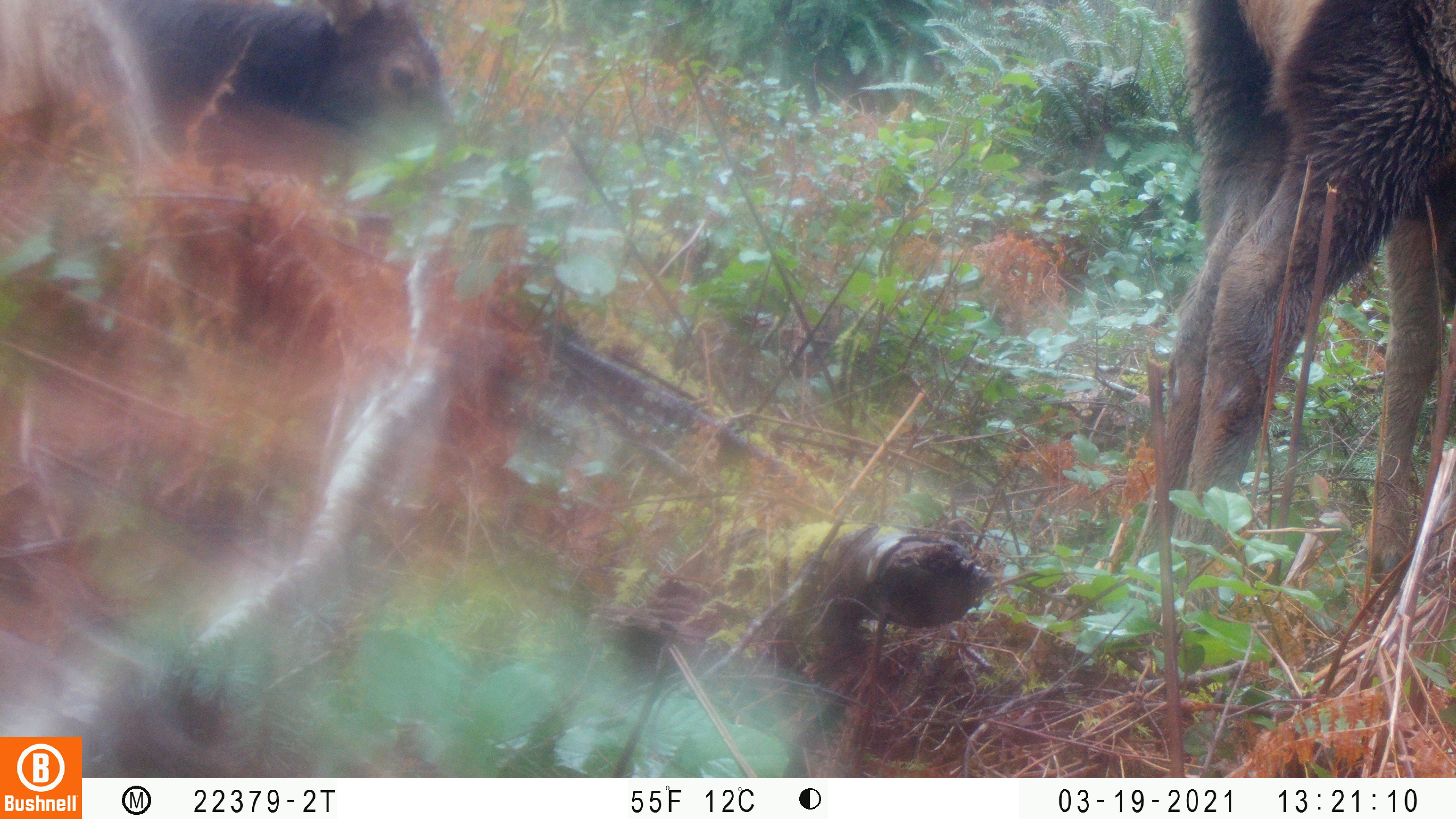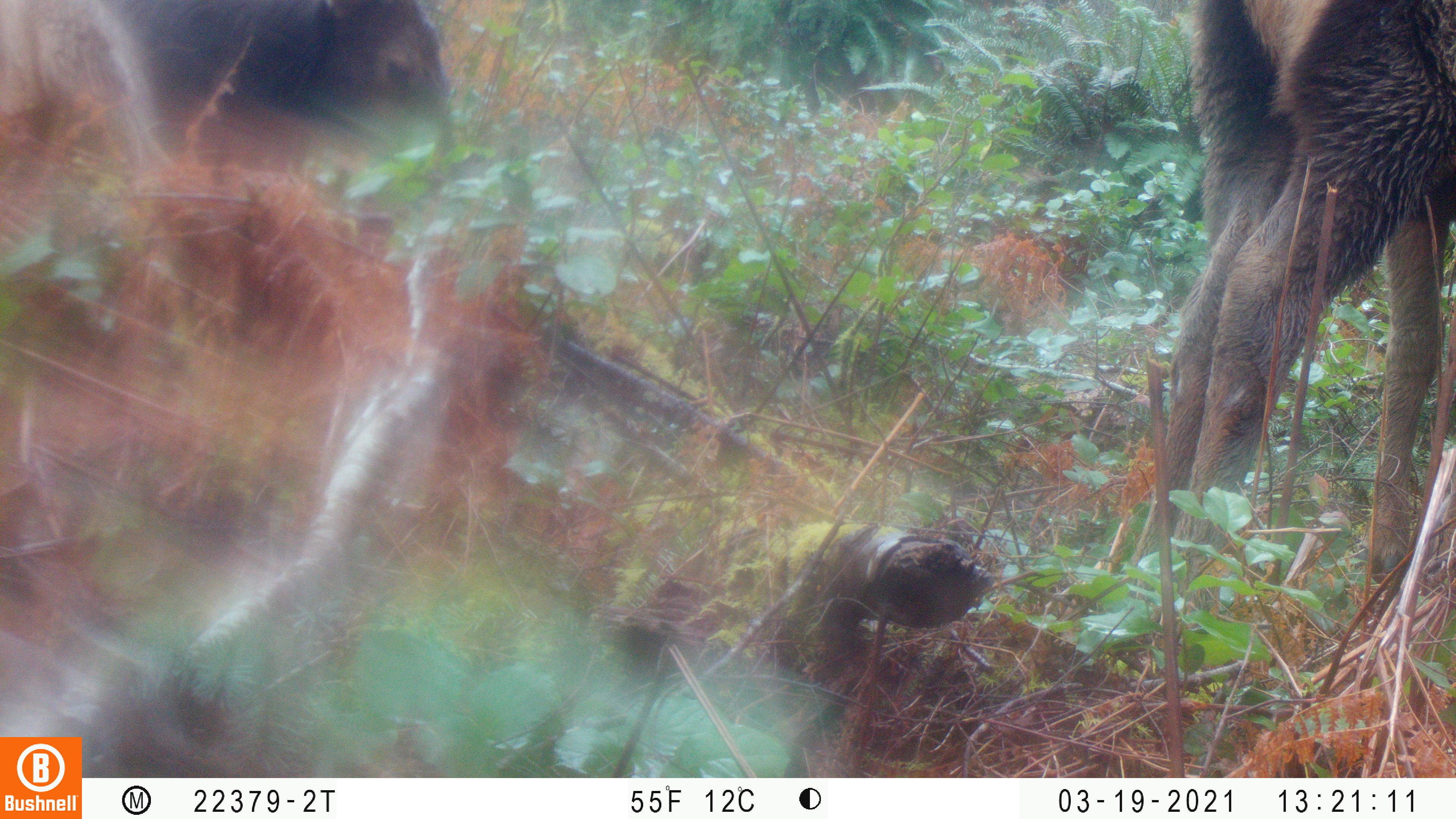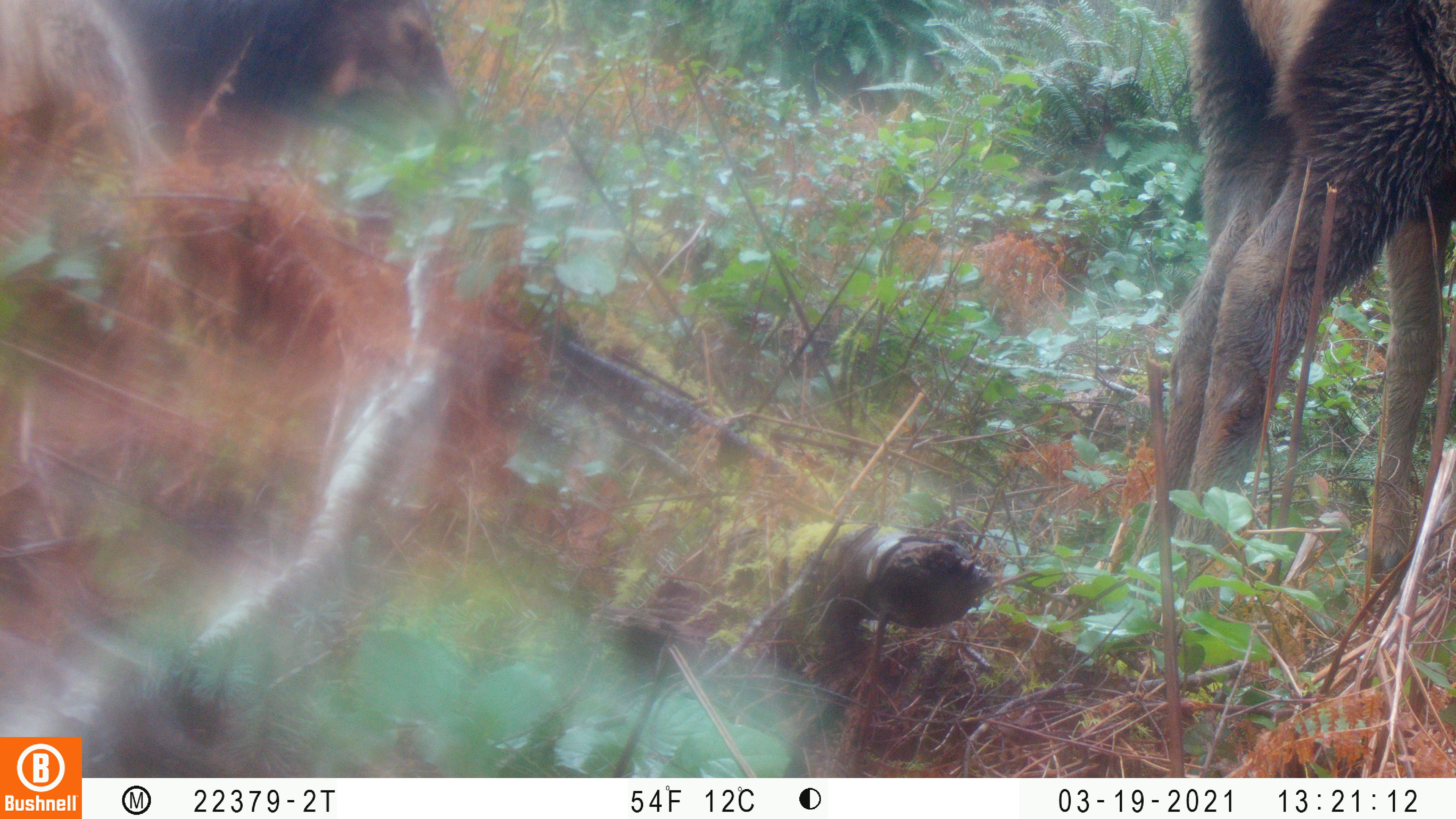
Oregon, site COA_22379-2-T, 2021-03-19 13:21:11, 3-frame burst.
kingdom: Animalia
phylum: Chordata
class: Mammalia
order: Artiodactyla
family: Cervidae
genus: Cervus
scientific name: Cervus canadensis roosevelti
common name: roosevelt elk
Roosevelt elk (Cervus canadensis roosevelti).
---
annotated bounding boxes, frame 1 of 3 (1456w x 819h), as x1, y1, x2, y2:
roosevelt elk: 1090, 0, 1453, 731; 2, 0, 505, 352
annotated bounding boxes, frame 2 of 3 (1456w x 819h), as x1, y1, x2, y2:
roosevelt elk: 1065, 1, 1455, 727; 0, 0, 499, 314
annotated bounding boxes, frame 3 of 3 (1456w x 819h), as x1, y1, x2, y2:
roosevelt elk: 1088, 0, 1453, 733; 0, 0, 528, 316